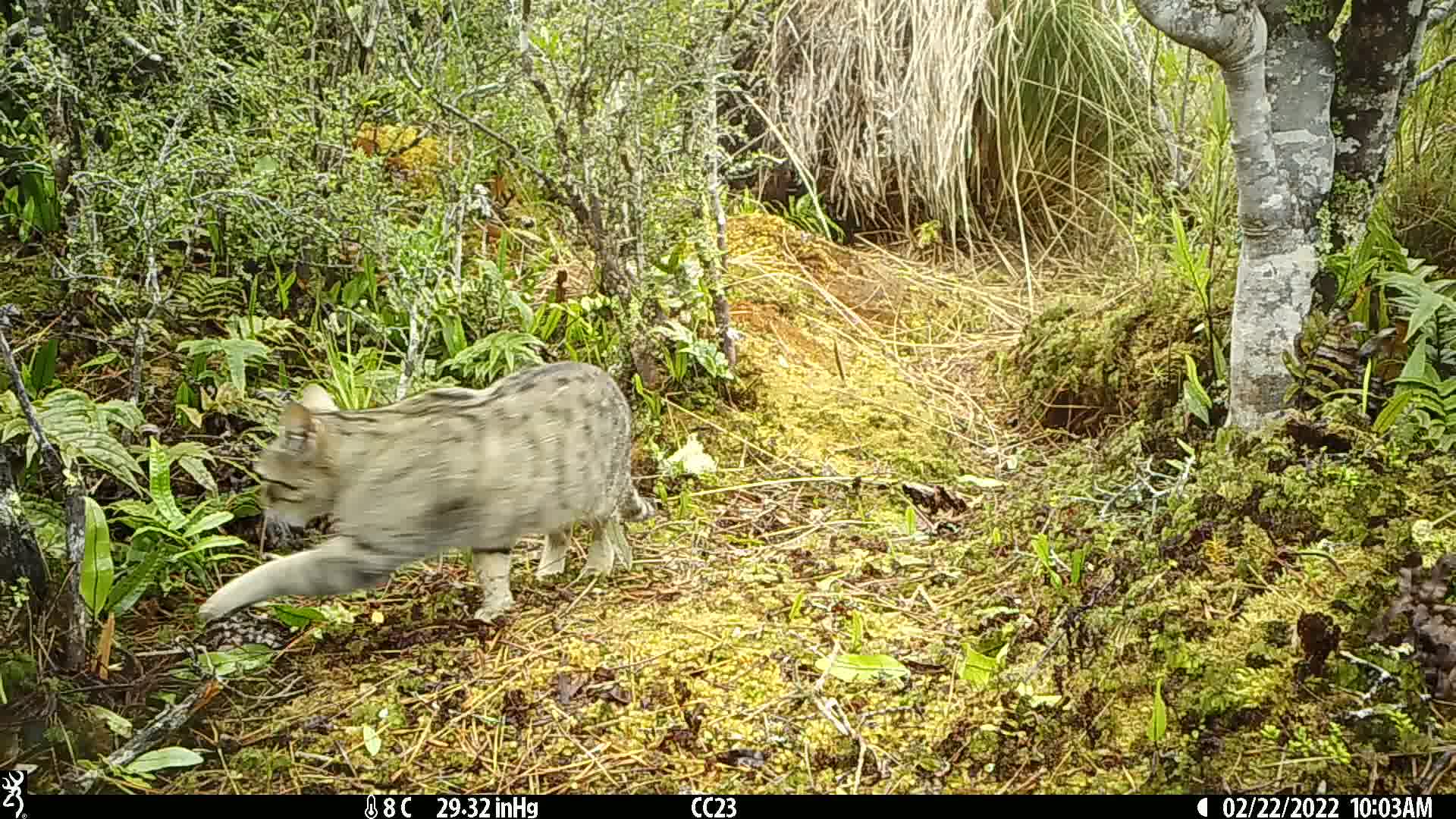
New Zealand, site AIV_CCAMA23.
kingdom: Animalia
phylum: Chordata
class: Mammalia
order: Carnivora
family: Felidae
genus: Felis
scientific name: Felis catus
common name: domestic cat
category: cat